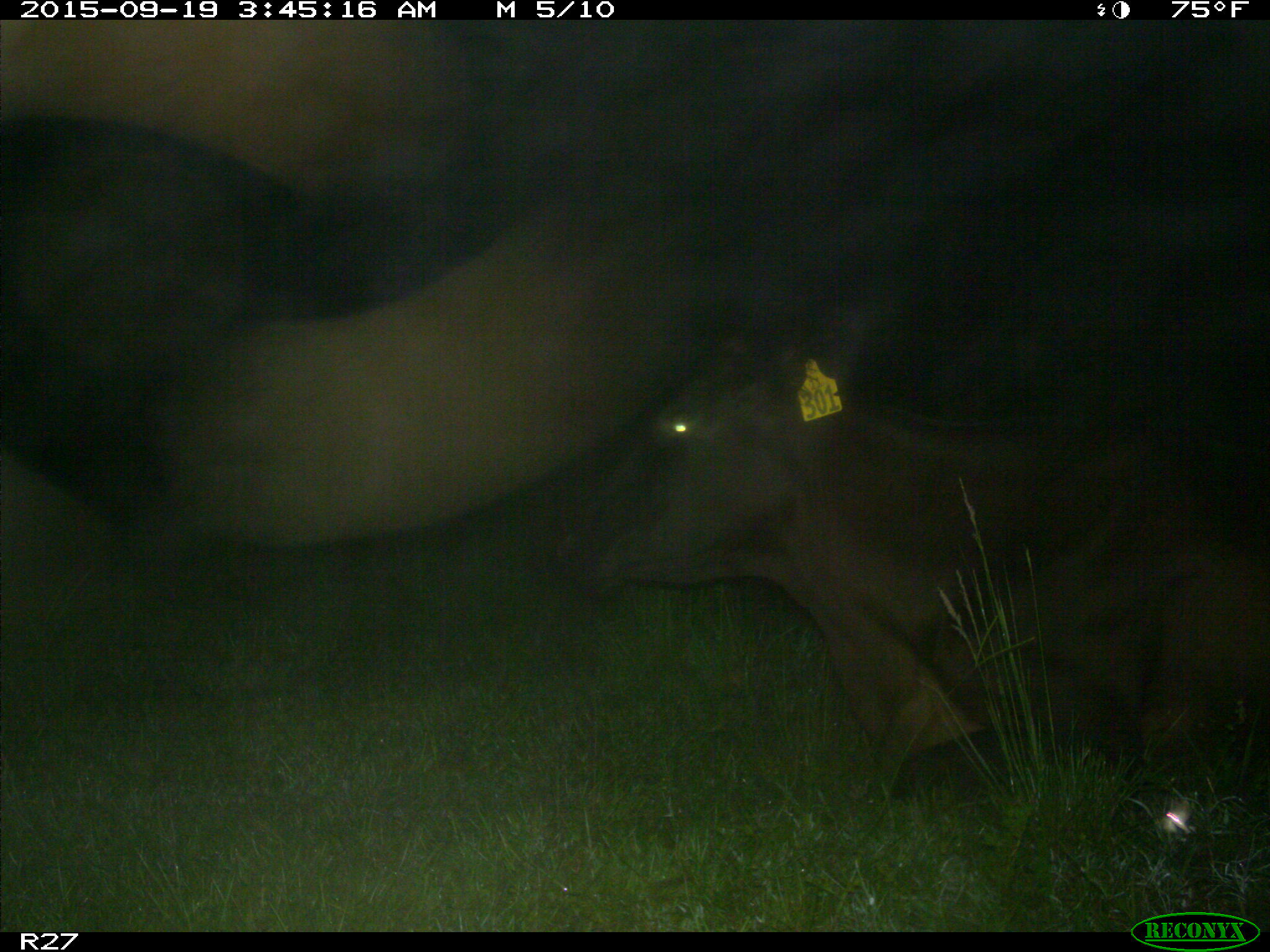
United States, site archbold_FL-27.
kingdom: Animalia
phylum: Chordata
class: Mammalia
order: Artiodactyla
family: Bovidae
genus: Bos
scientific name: Bos taurus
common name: domestic cow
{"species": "Bos taurus (domestic cow)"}